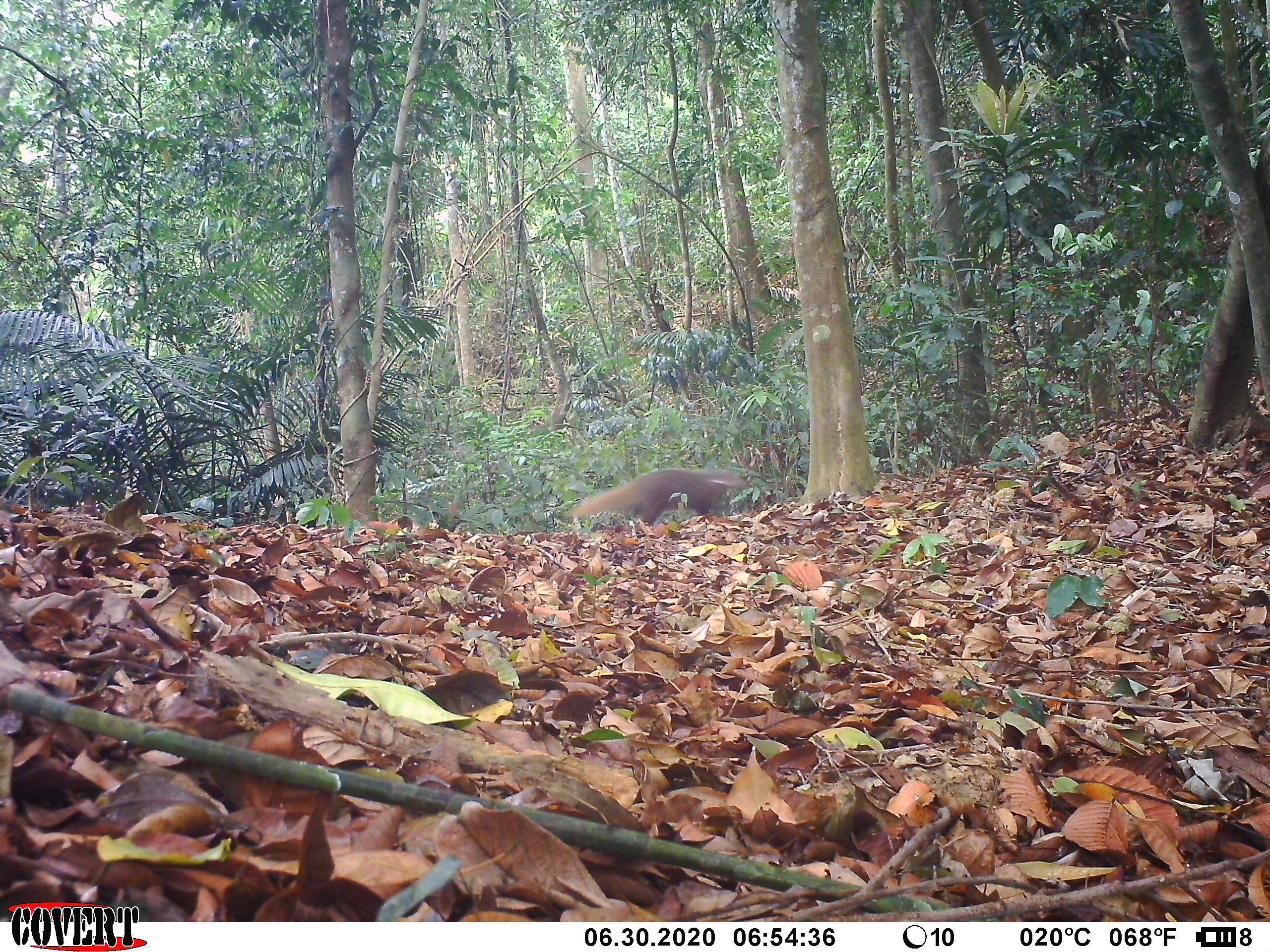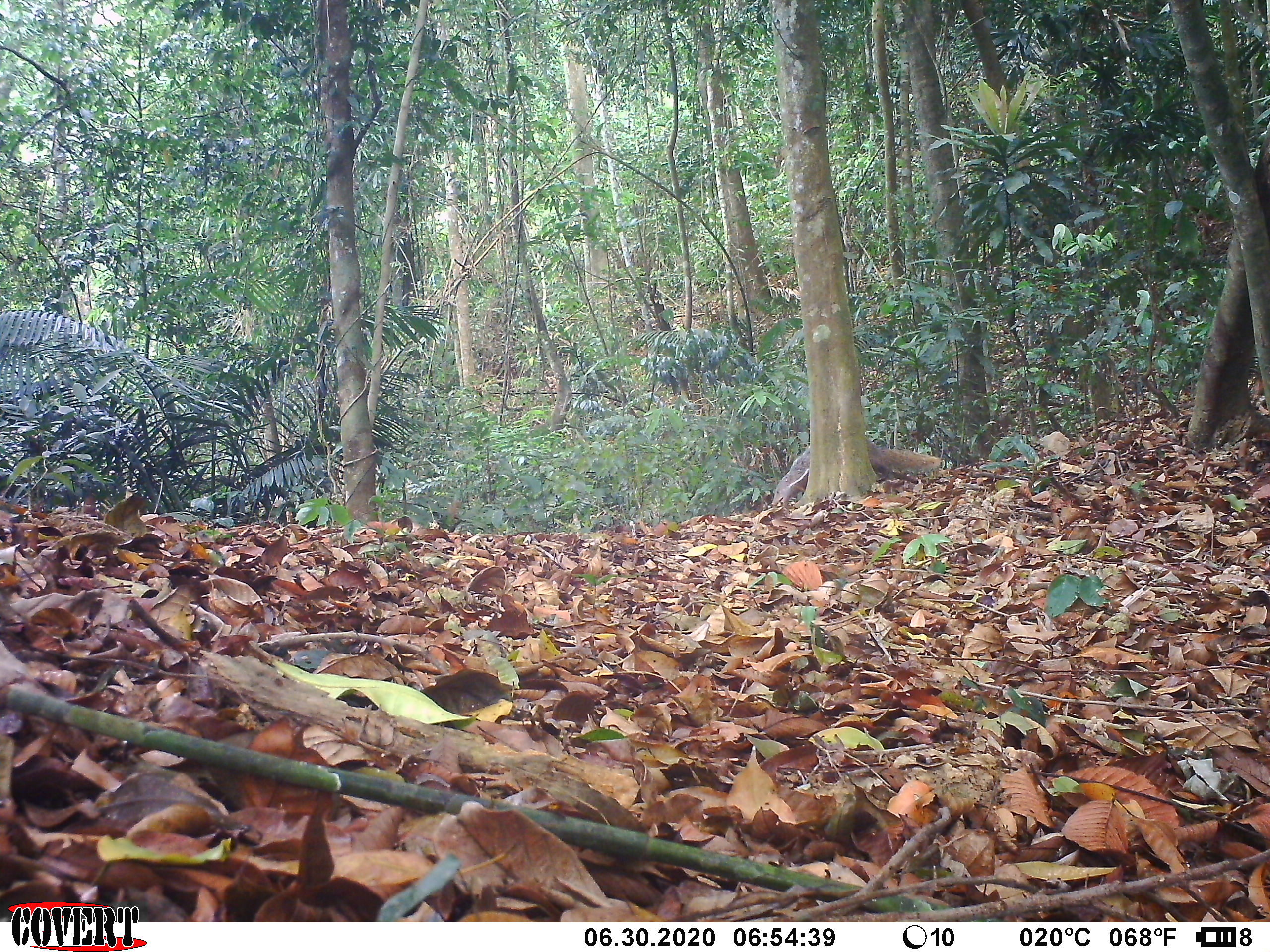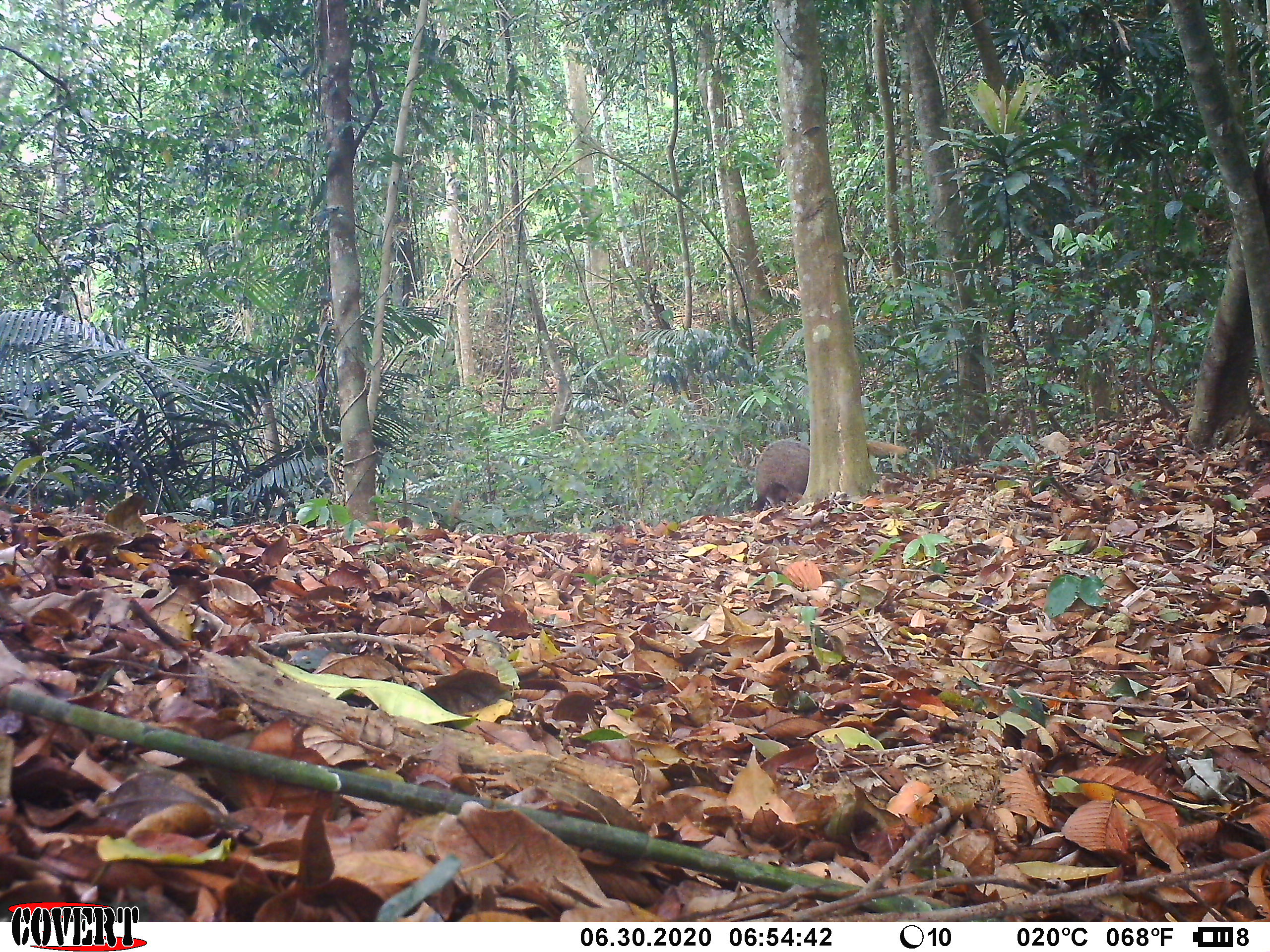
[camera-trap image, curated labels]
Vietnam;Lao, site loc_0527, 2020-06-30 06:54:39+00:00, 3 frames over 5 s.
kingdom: Animalia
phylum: Chordata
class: Mammalia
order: Carnivora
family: Herpestidae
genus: Urva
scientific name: Urva urva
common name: crab-eating mongoose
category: crab eating mongoose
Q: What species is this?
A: Crab eating mongoose (crab-eating mongoose) (Urva urva).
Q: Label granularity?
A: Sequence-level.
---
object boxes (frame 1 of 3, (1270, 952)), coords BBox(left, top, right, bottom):
crab eating mongoose: BBox(566, 466, 753, 536)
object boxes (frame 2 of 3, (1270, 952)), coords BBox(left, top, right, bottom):
crab eating mongoose: BBox(770, 435, 942, 505)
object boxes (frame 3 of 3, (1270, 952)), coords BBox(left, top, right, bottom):
crab eating mongoose: BBox(752, 439, 906, 511)